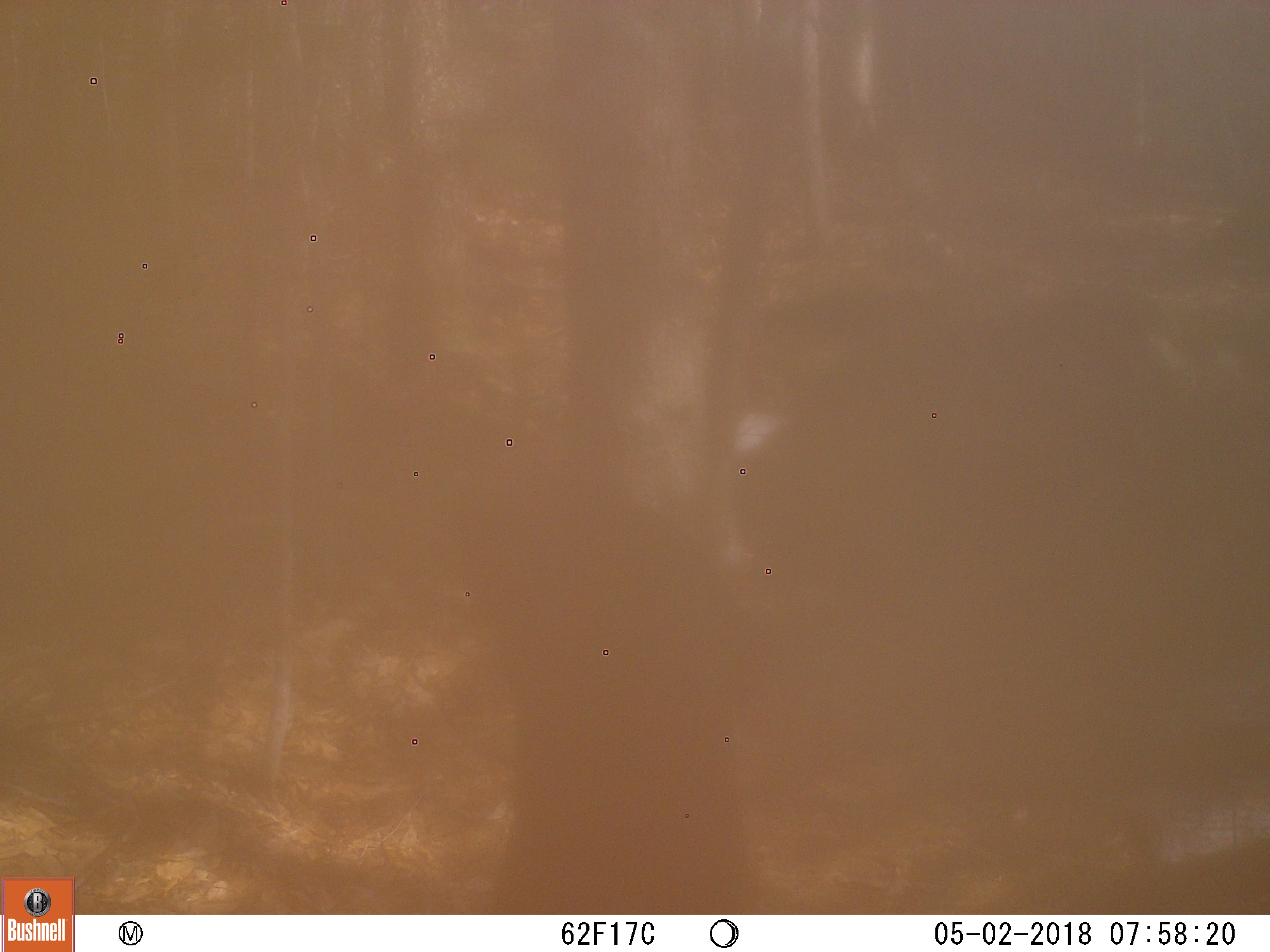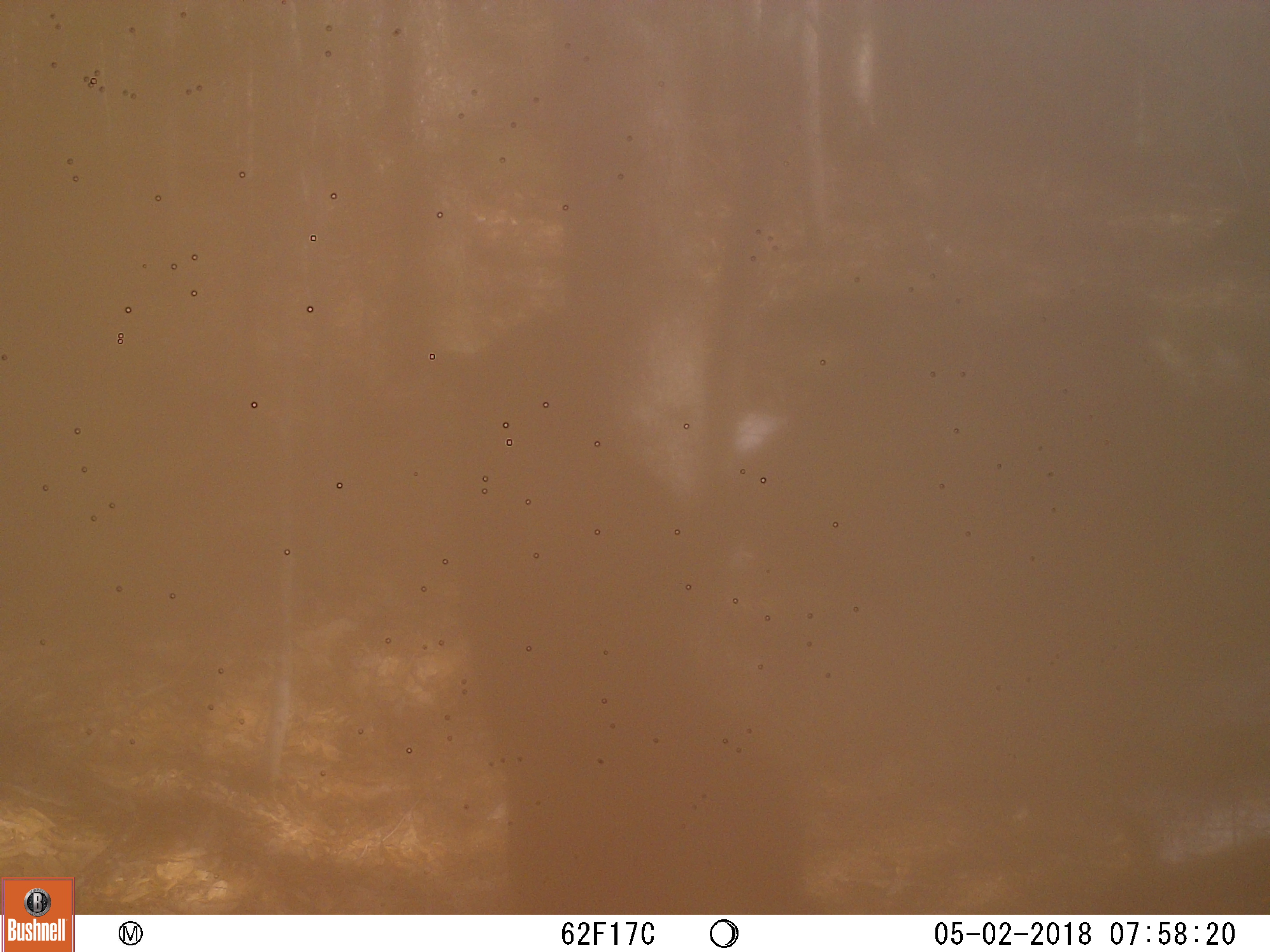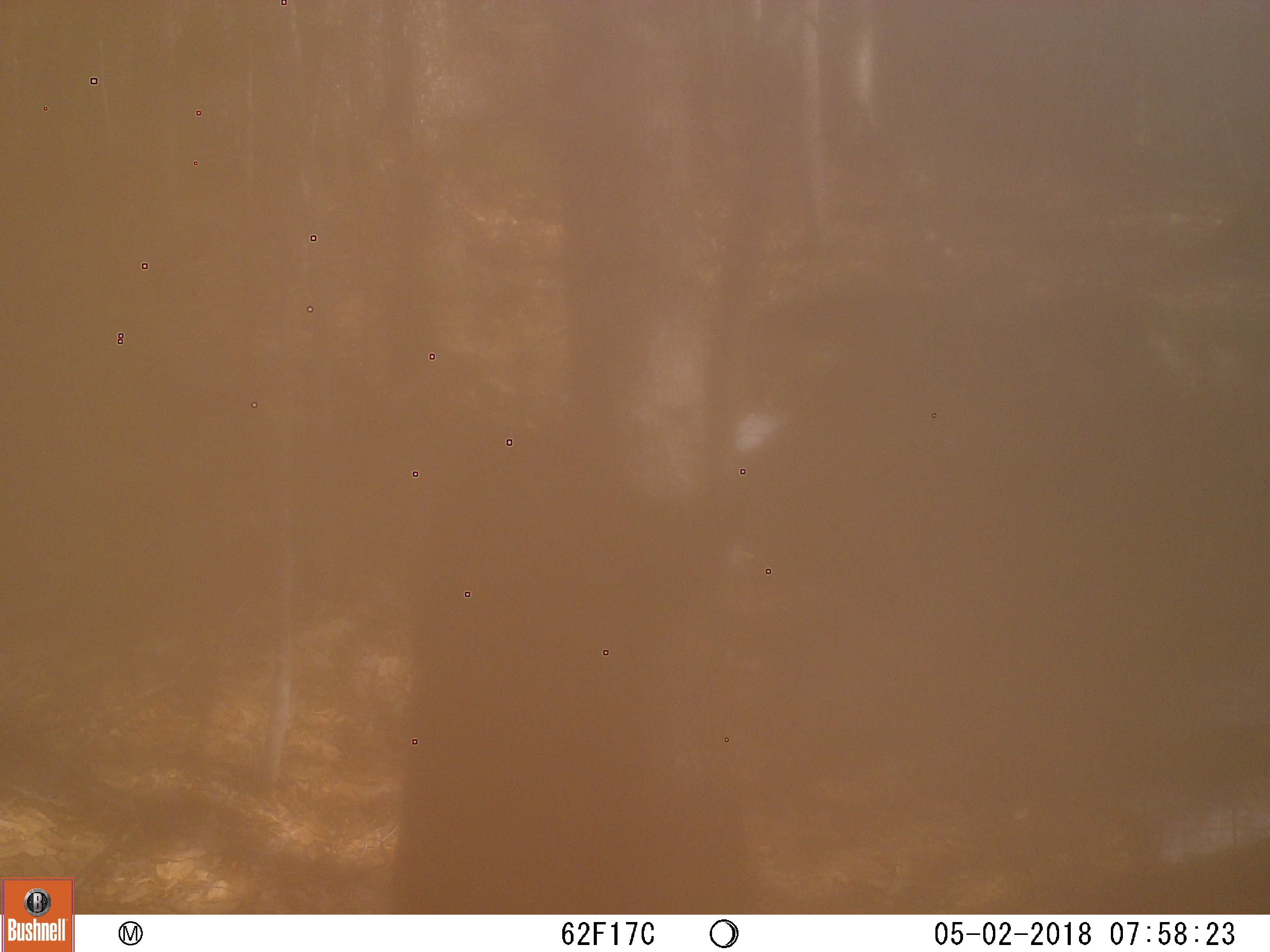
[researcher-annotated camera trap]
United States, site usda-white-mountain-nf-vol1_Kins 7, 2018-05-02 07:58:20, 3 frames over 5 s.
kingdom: Animalia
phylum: Chordata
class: Mammalia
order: Carnivora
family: Ursidae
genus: Ursus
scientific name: Ursus americanus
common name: black bear